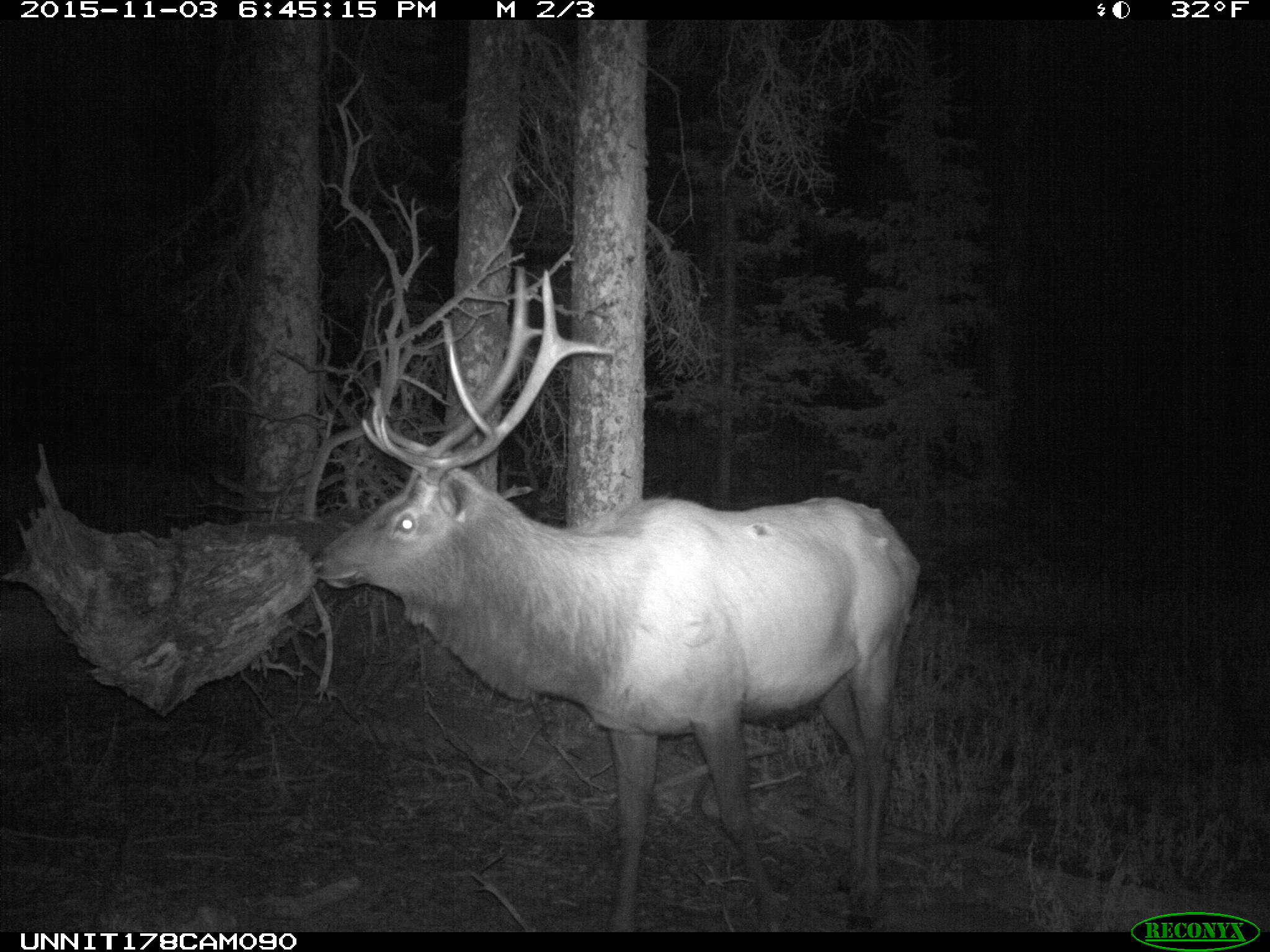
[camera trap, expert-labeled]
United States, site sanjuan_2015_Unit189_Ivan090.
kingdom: Animalia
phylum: Chordata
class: Mammalia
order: Artiodactyla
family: Cervidae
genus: Cervus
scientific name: Cervus elaphus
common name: red deer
Cervus elaphus (red deer).